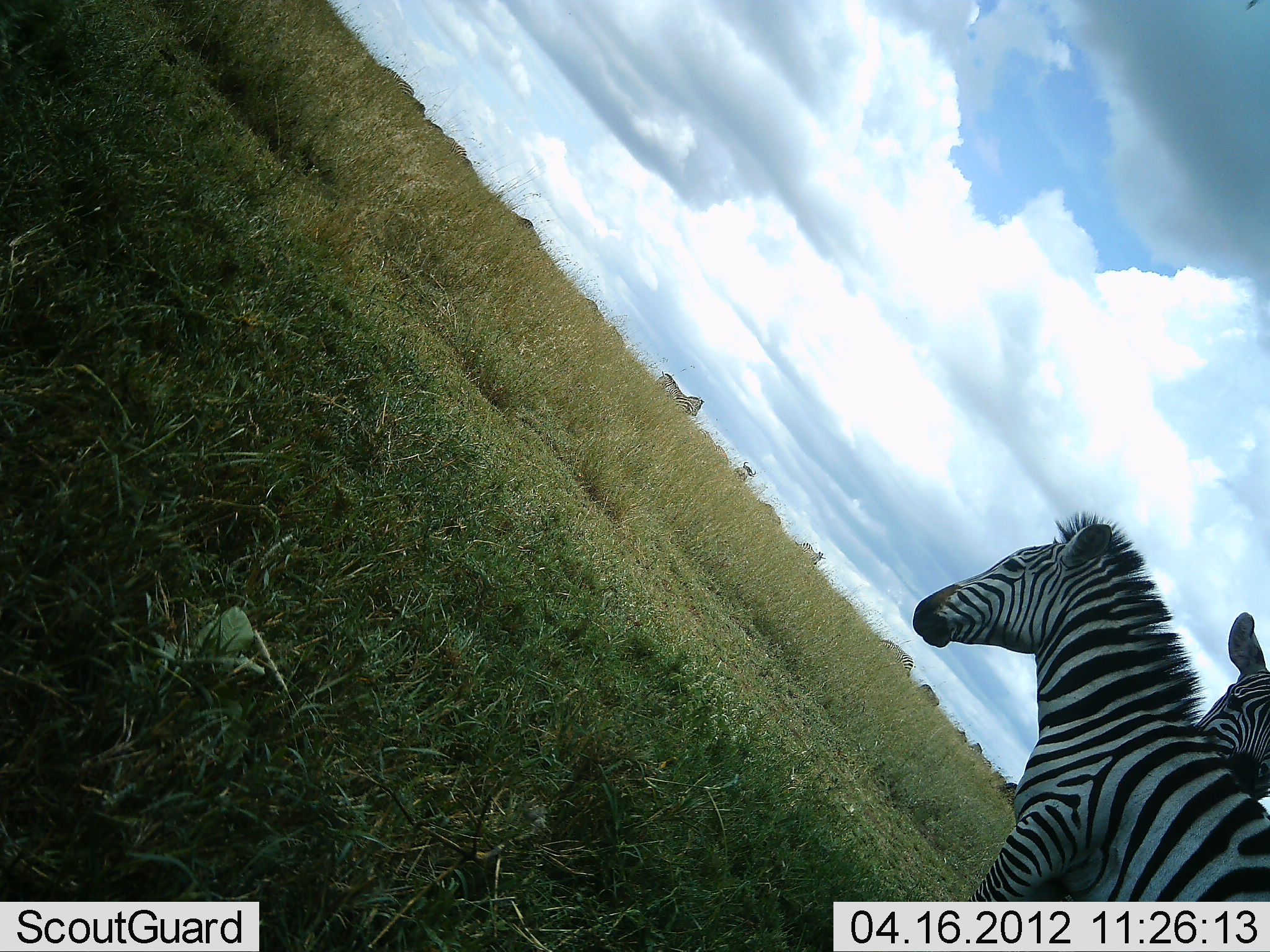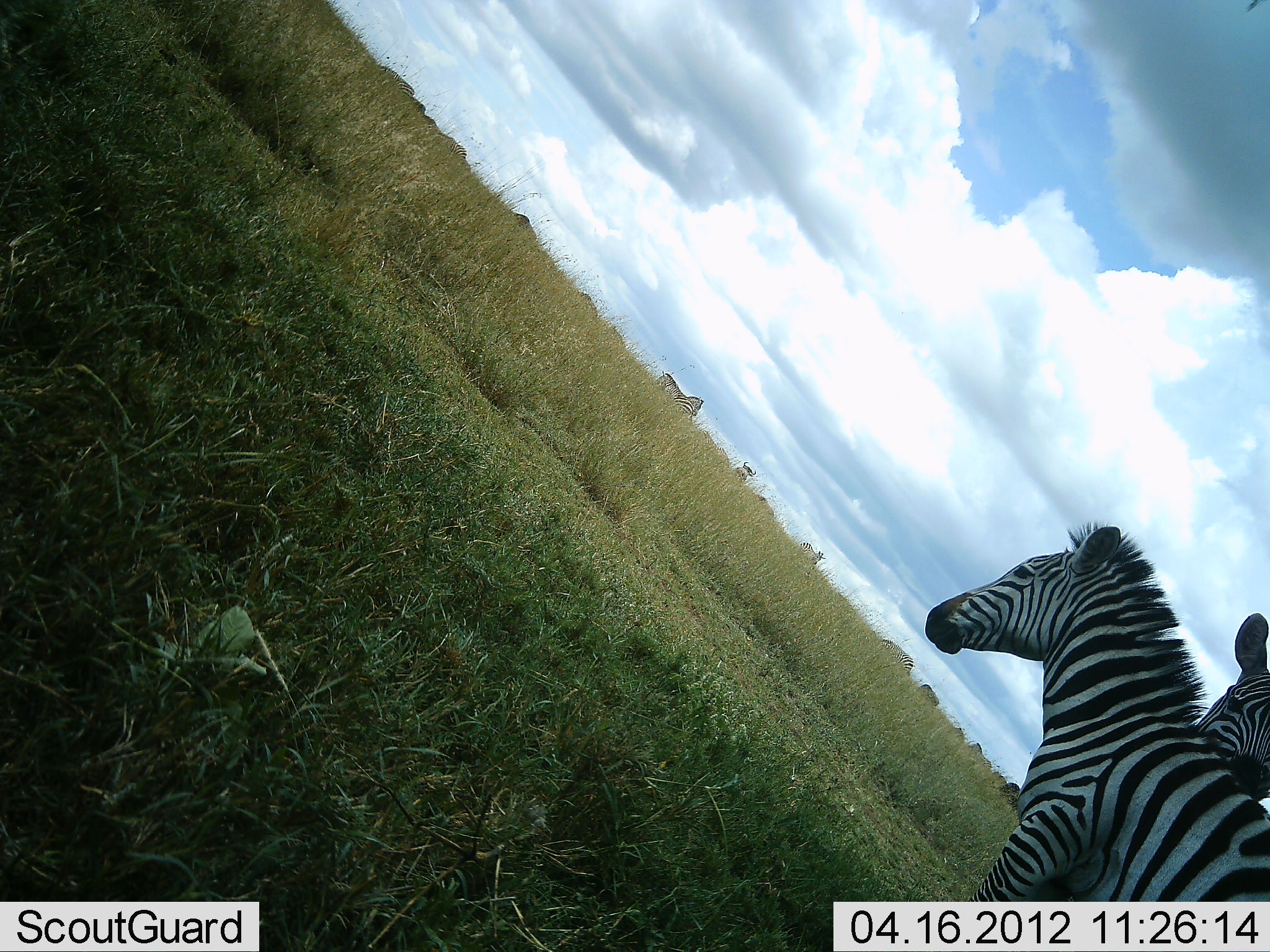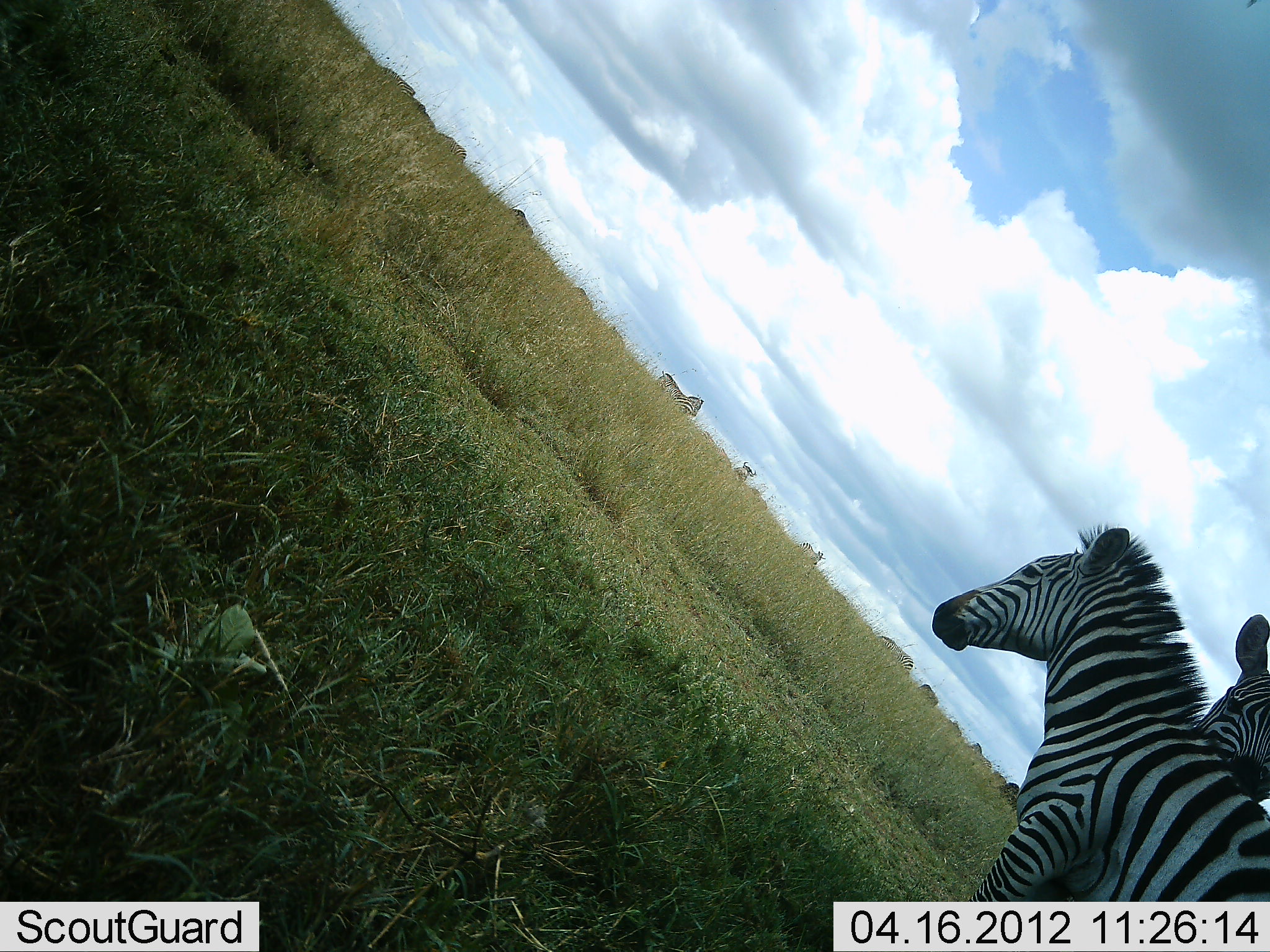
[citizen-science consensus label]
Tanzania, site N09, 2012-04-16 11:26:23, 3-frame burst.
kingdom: Animalia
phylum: Chordata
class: Mammalia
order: Perissodactyla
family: Equidae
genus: Equus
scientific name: Equus quagga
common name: plains zebra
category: zebra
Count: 3.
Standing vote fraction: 95%.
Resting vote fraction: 0%.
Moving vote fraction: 37%.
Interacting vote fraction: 11%.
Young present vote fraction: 0%.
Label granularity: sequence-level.